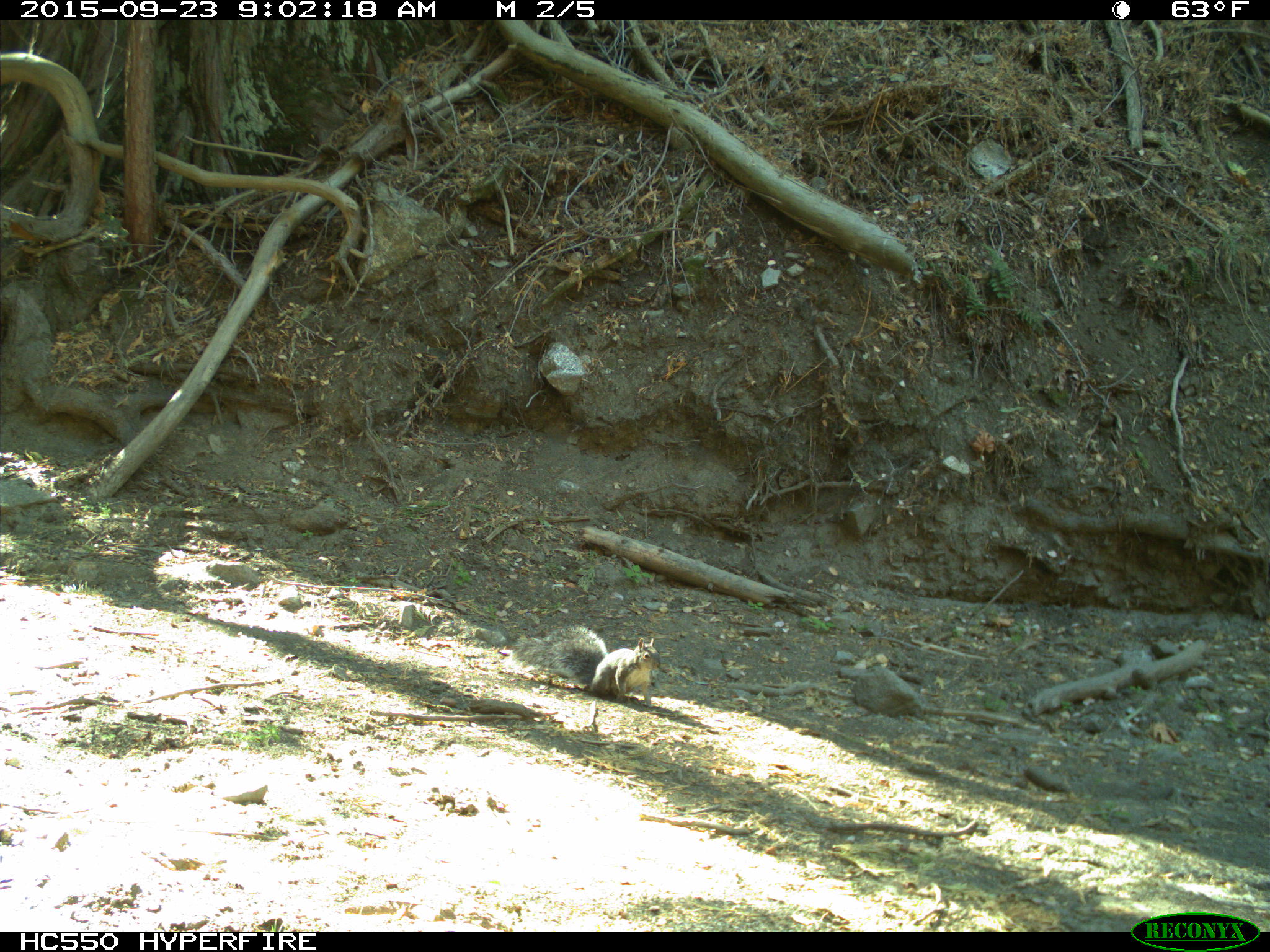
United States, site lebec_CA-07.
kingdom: Animalia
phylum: Chordata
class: Mammalia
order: Rodentia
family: Sciuridae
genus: Sciurus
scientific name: Sciurus carolinensis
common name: eastern gray squirrel